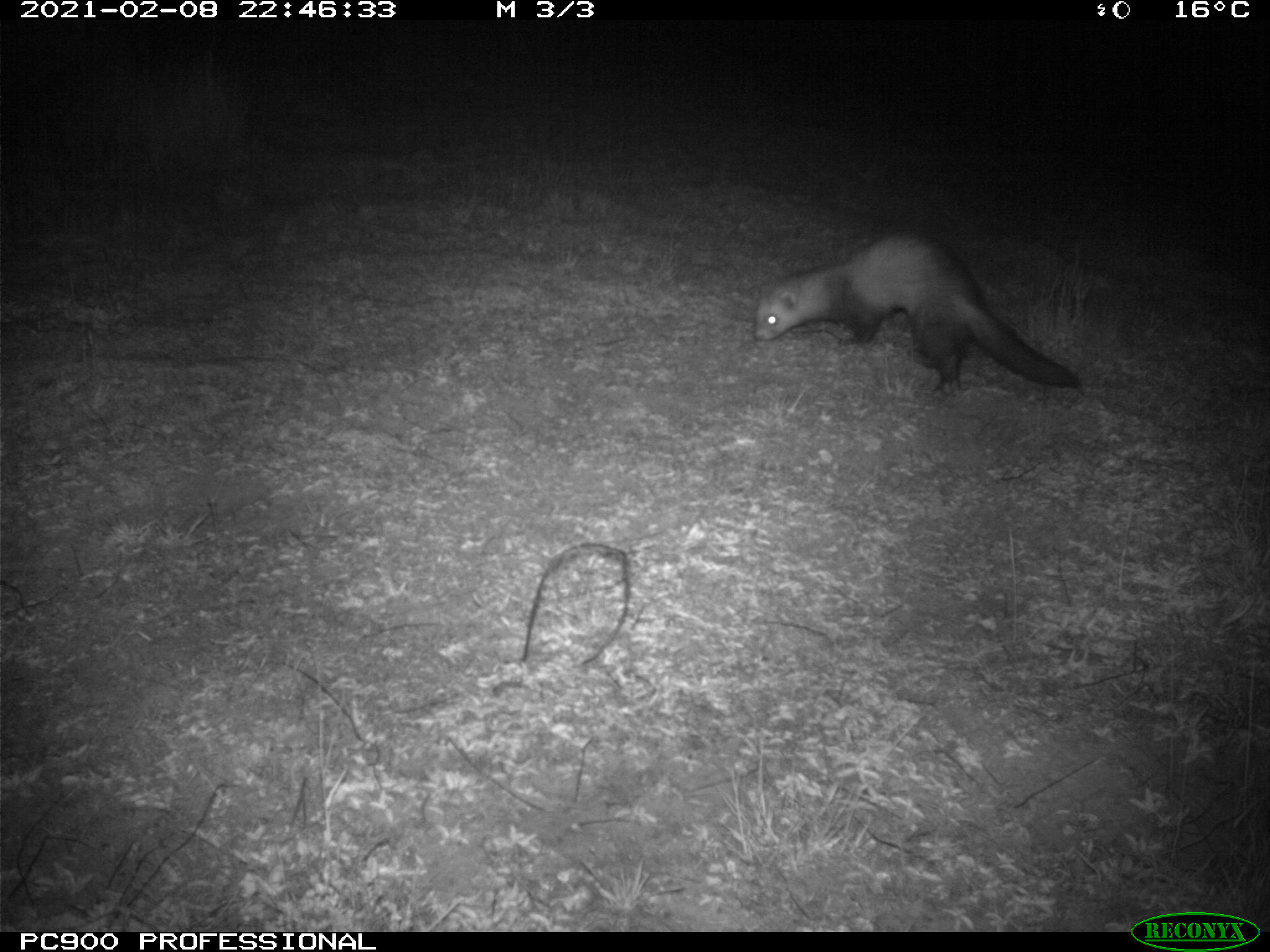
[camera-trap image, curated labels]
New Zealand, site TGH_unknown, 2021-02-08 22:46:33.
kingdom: Animalia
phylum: Chordata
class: Mammalia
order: Carnivora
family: Mustelidae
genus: Mustela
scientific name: Mustela furo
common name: ferret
Ferret (Mustela furo).